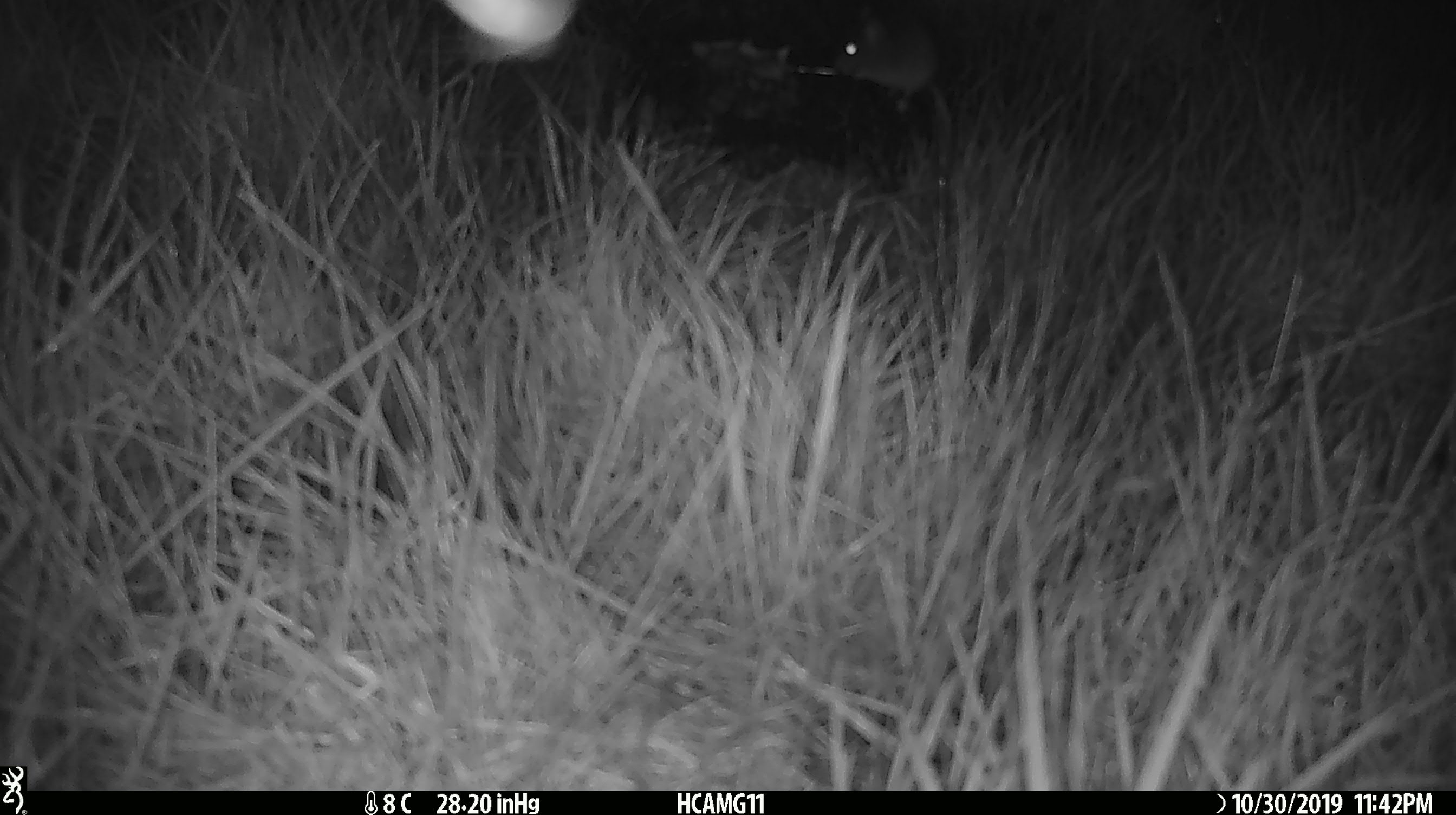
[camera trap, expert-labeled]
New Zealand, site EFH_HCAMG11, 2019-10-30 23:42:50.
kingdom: Animalia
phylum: Chordata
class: Mammalia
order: Rodentia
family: Muridae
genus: Mus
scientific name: Mus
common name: mouse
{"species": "mouse (Mus)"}